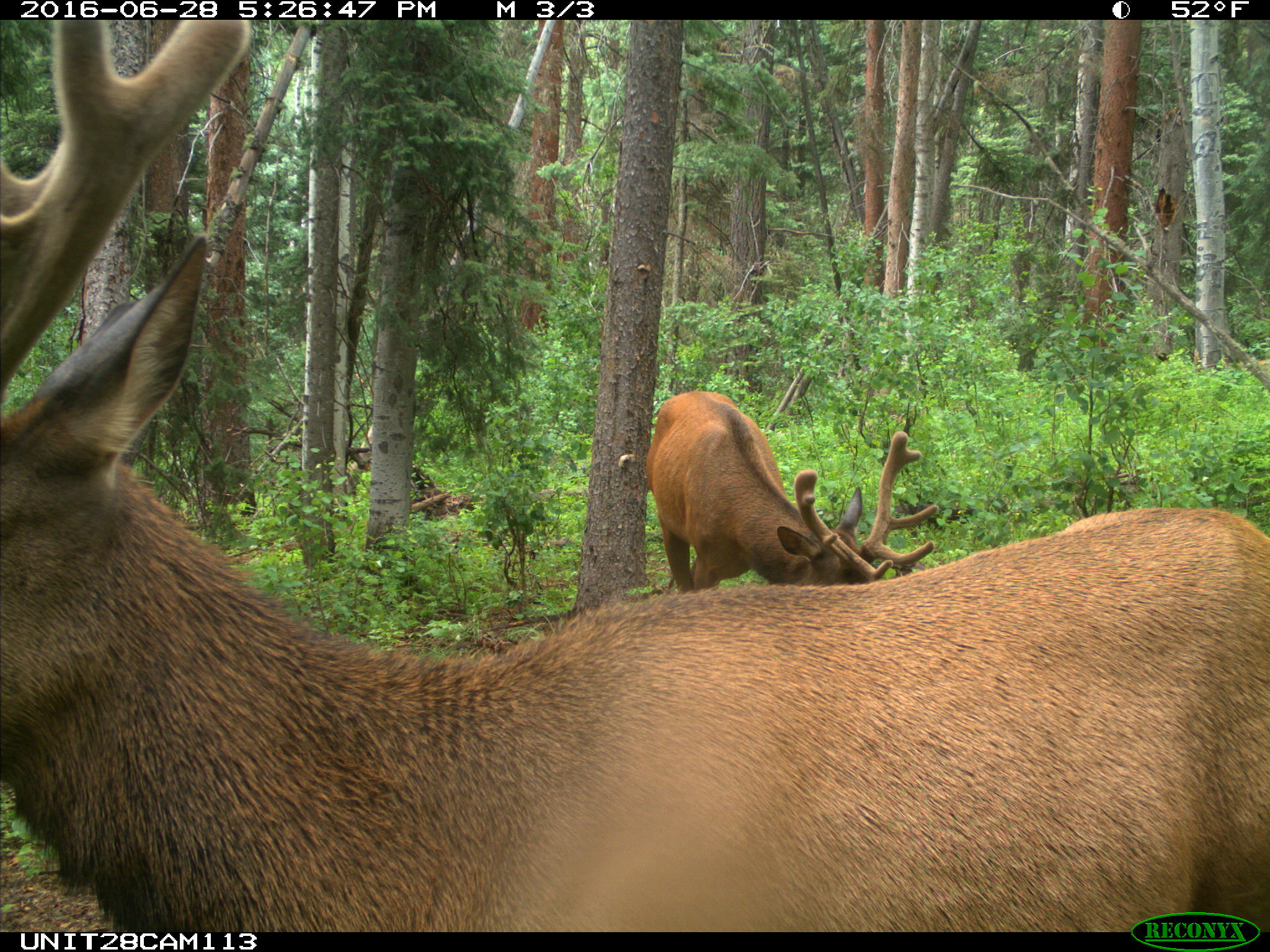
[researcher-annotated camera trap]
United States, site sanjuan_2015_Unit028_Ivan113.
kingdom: Animalia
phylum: Chordata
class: Mammalia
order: Artiodactyla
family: Cervidae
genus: Cervus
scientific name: Cervus elaphus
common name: red deer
Cervus elaphus (red deer).